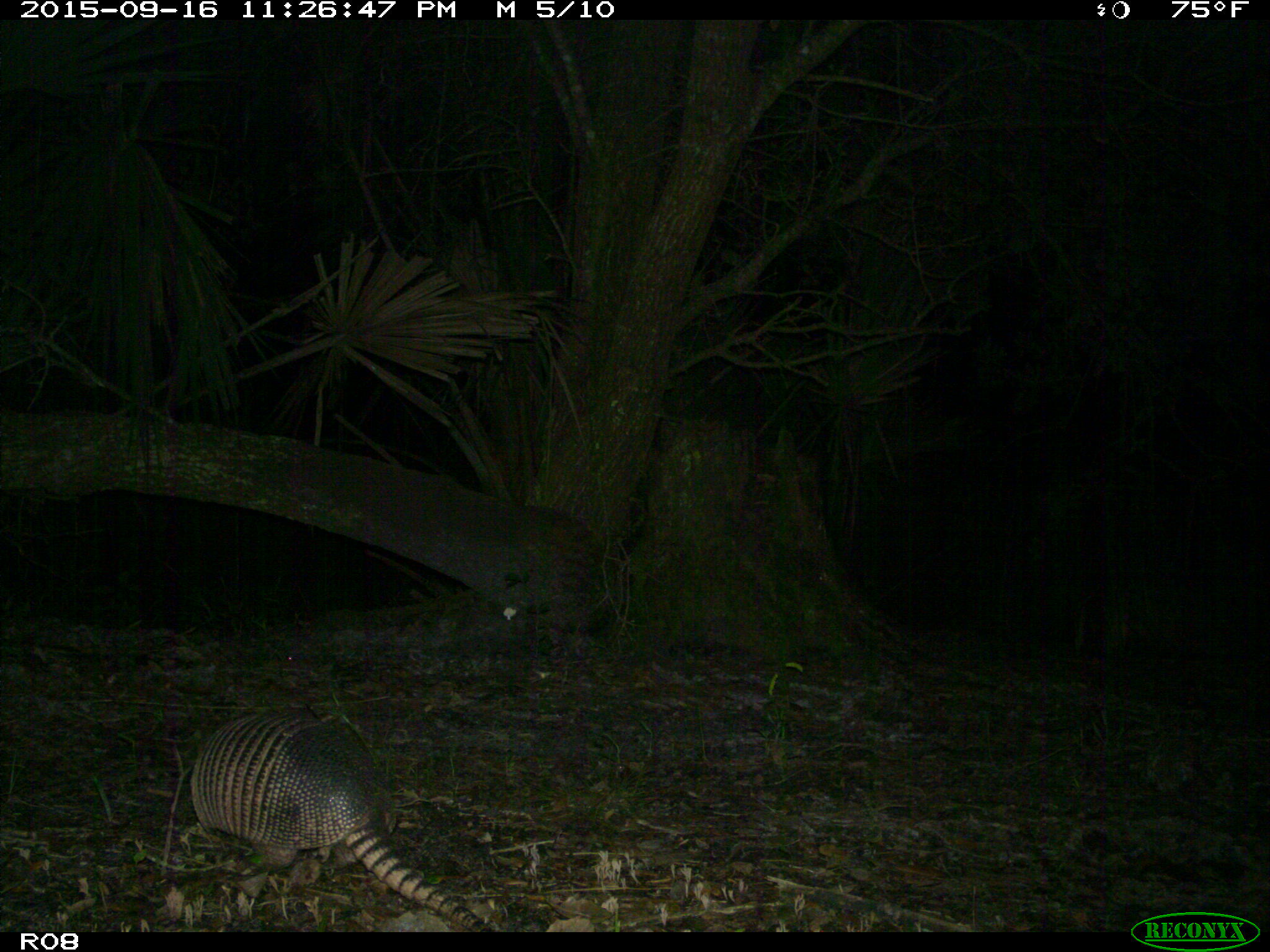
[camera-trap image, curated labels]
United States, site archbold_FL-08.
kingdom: Animalia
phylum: Chordata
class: Mammalia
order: Cingulata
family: Dasypodidae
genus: Dasypus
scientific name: Dasypus novemcinctus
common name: nine-banded armadillo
Dasypus novemcinctus (nine-banded armadillo).